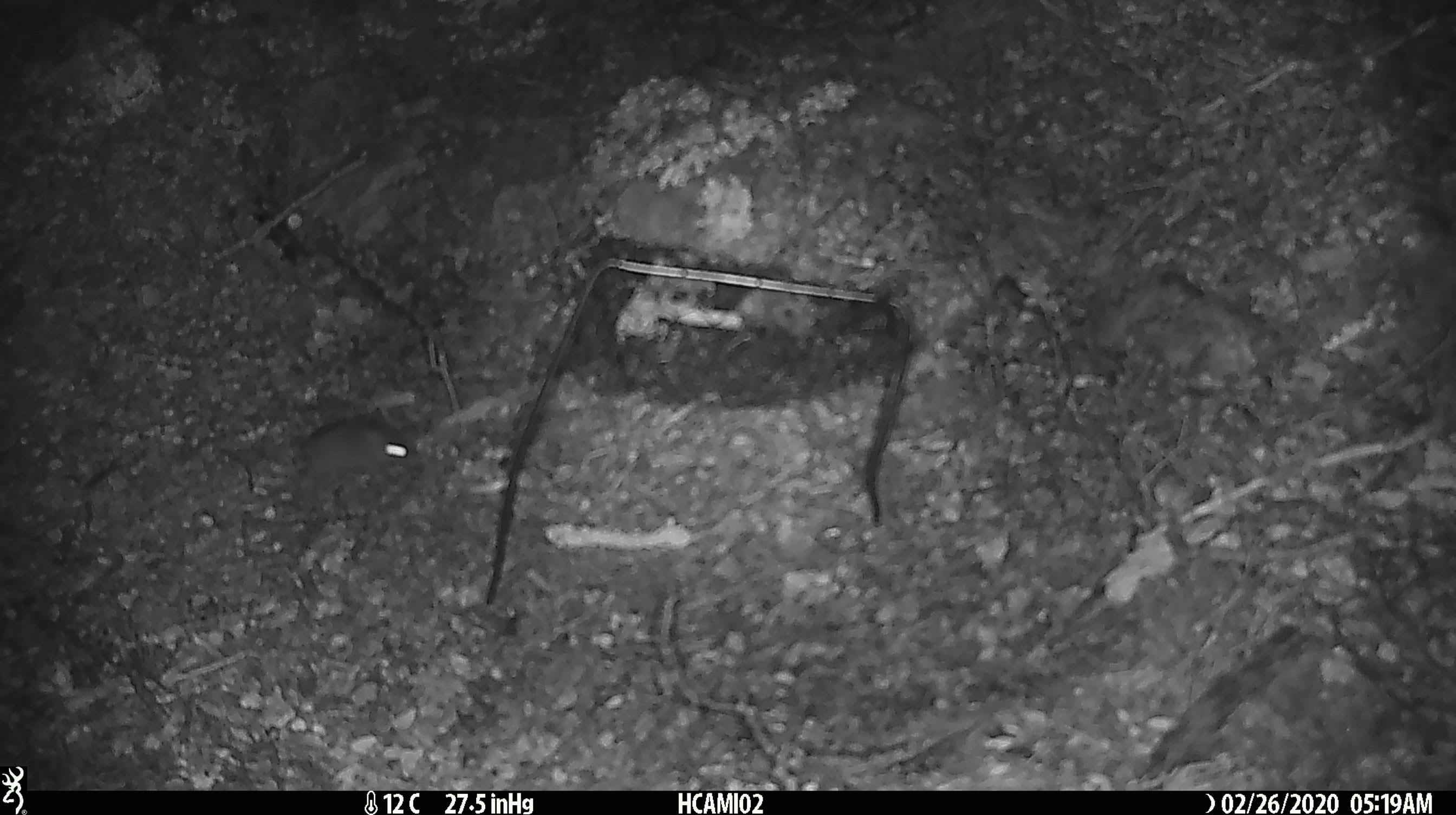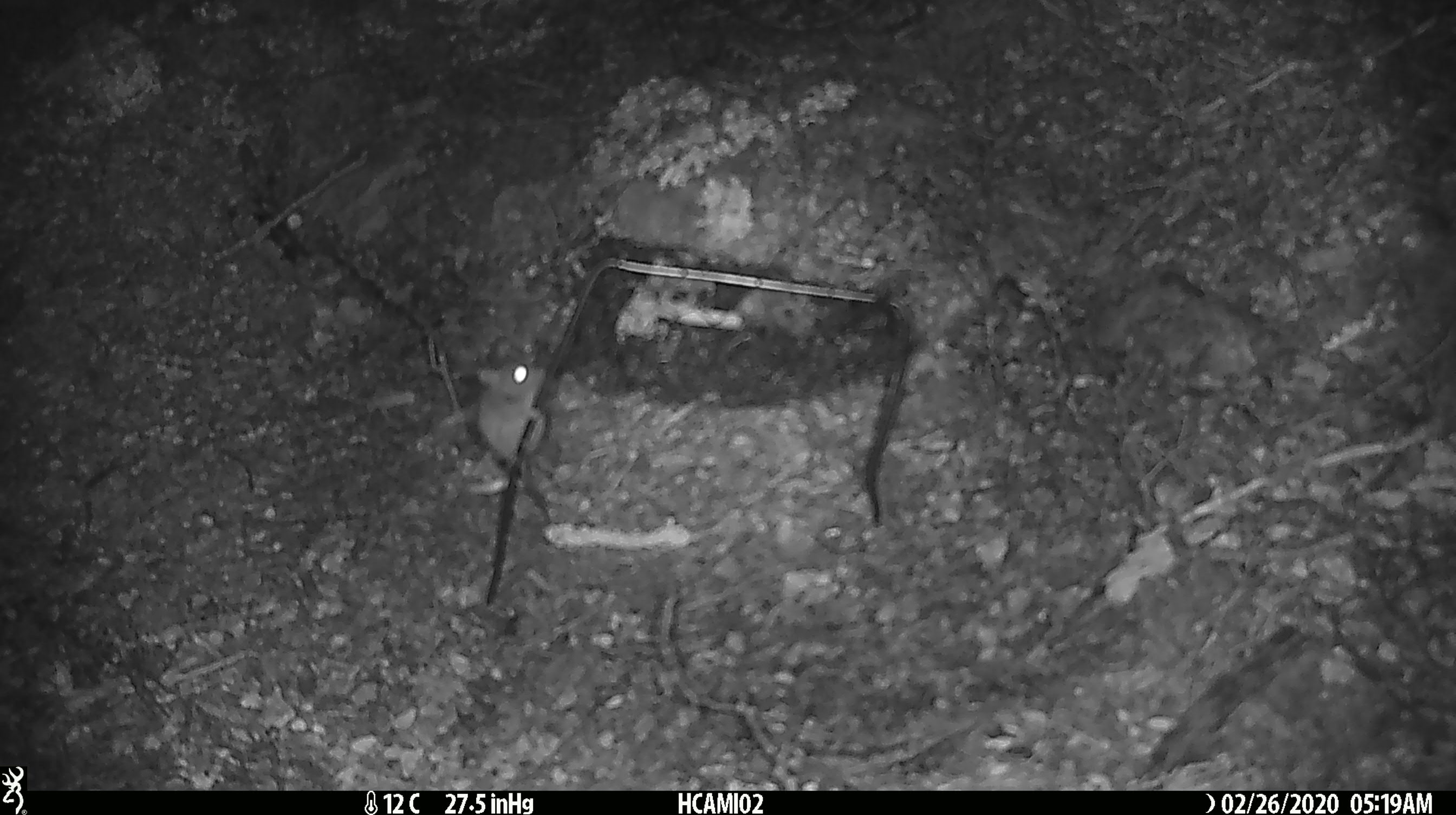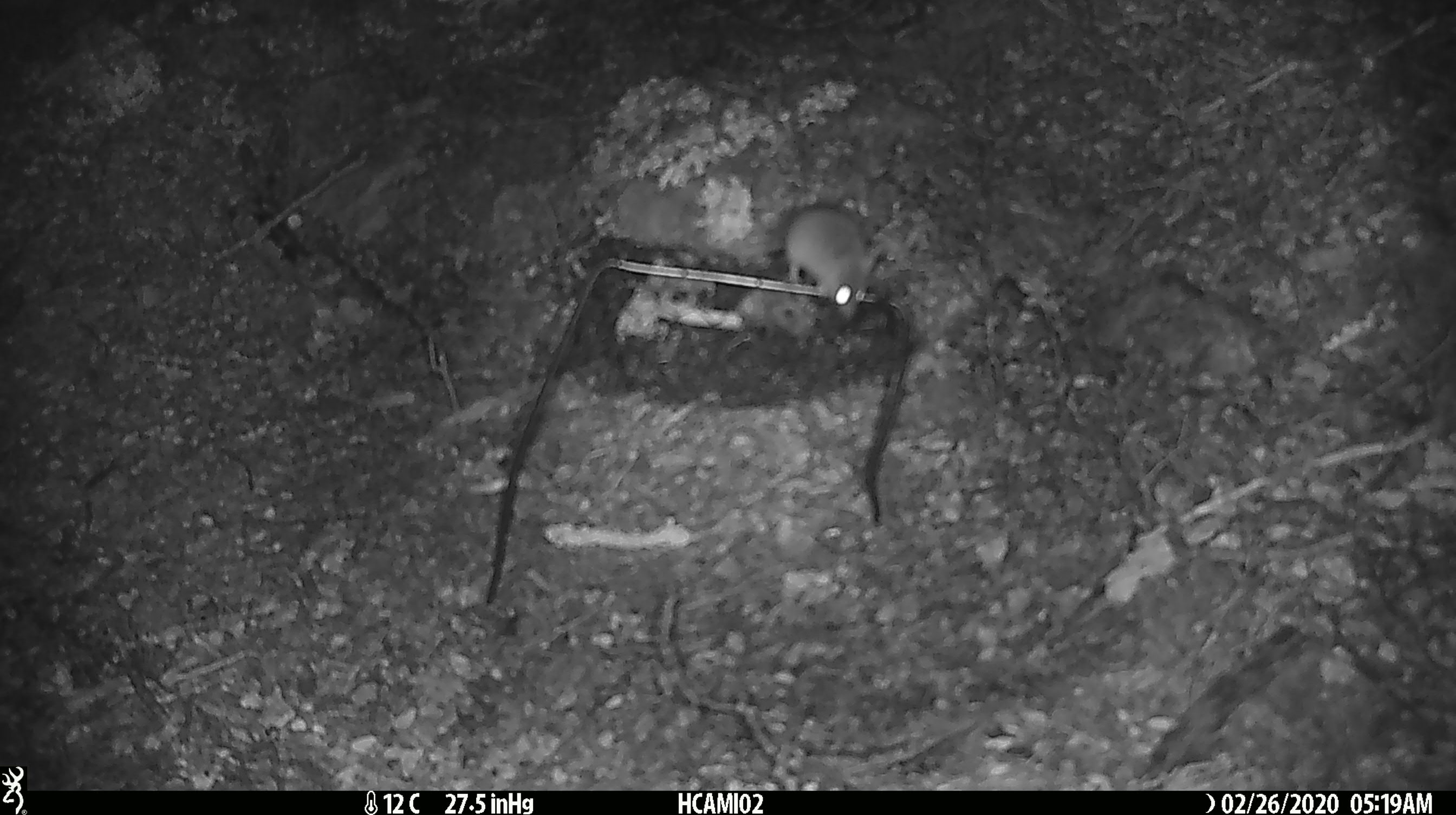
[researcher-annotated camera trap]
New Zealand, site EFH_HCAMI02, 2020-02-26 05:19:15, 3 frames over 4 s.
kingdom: Animalia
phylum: Chordata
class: Mammalia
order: Rodentia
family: Muridae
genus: Mus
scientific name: Mus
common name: mouse